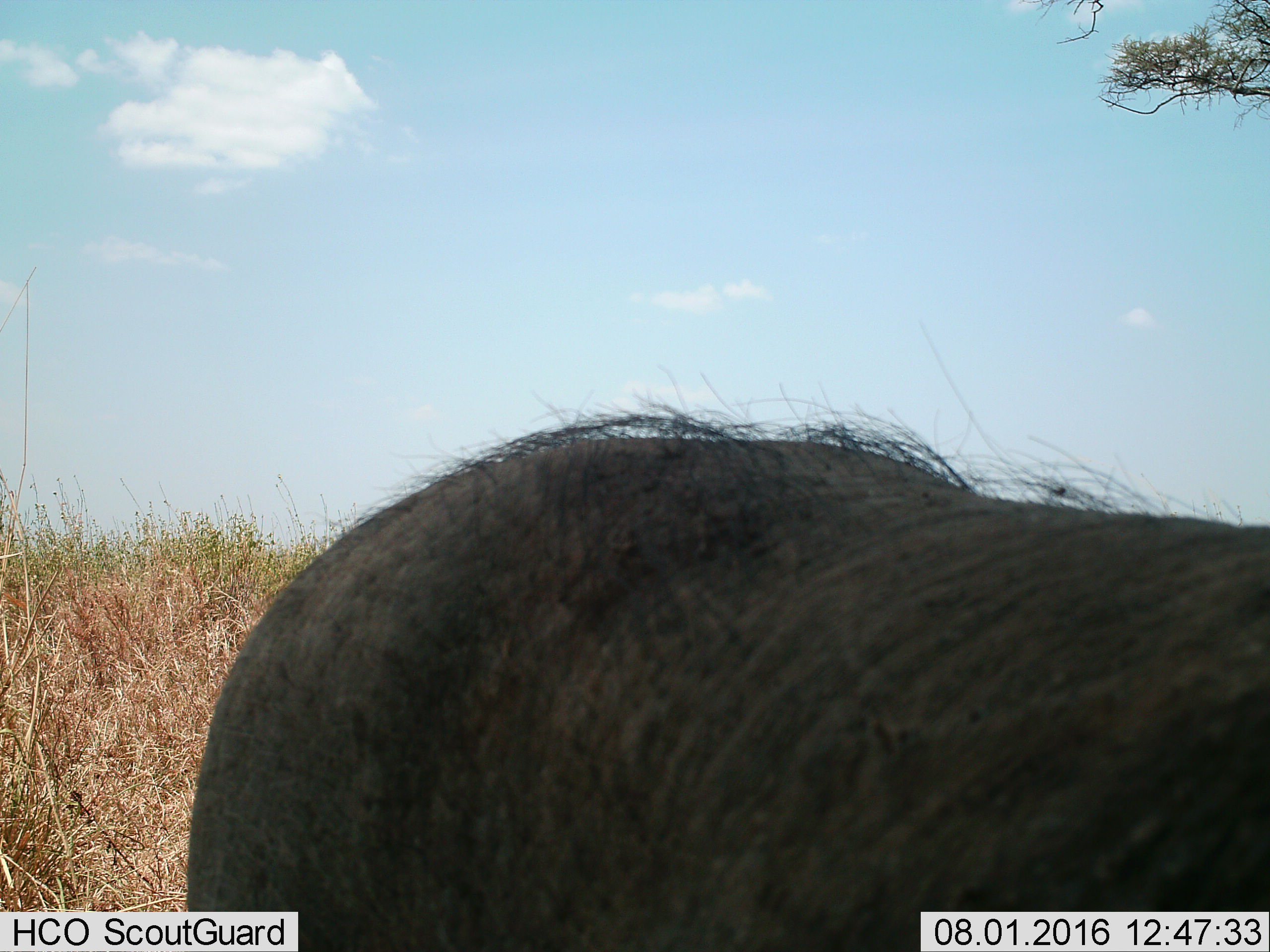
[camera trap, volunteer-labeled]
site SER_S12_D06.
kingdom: Animalia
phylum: Chordata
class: Mammalia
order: Artiodactyla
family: Suidae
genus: Phacochoerus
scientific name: Phacochoerus africanus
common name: warthog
Warthog (Phacochoerus africanus), count 1. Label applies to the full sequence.